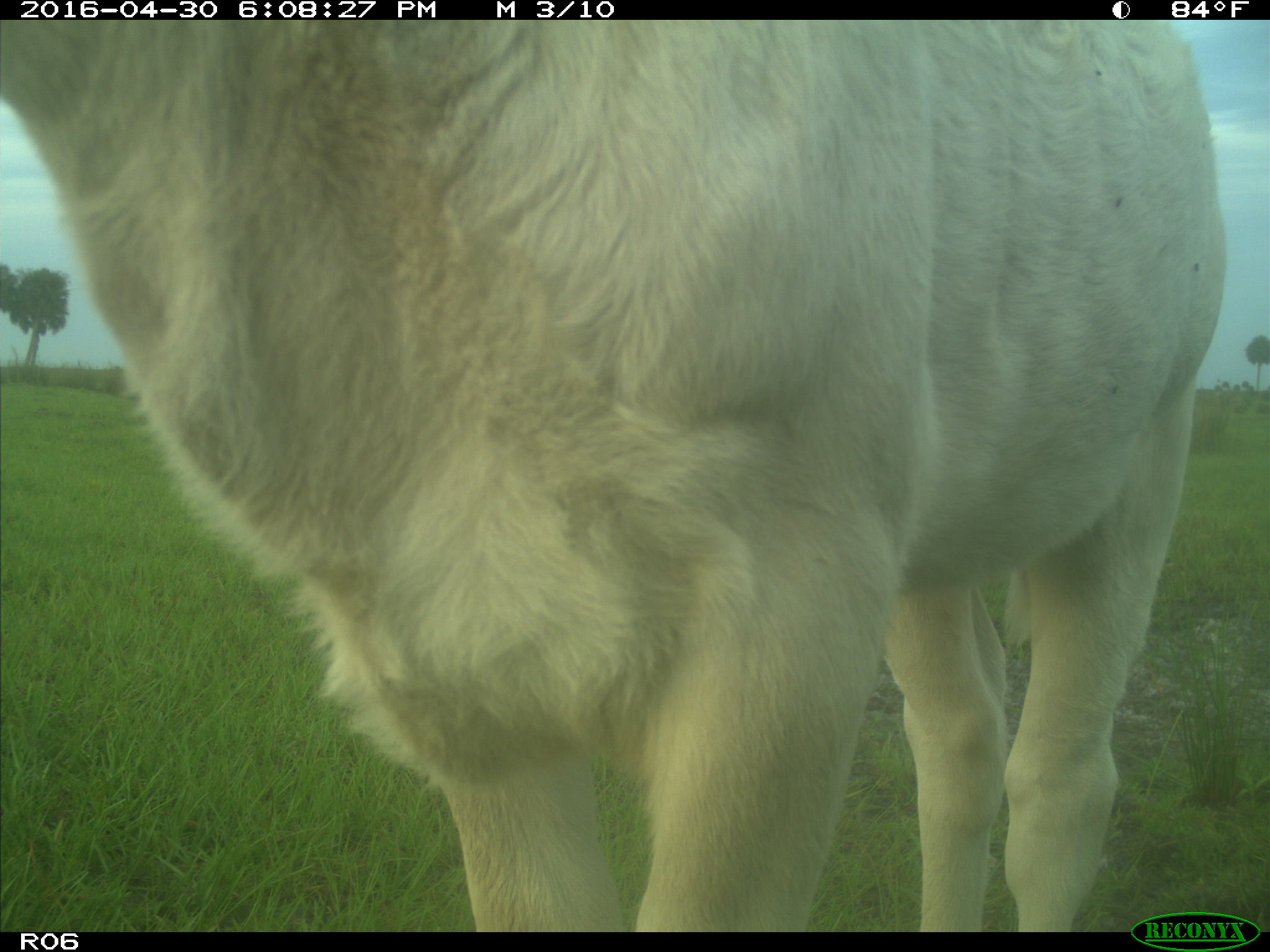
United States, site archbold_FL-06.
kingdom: Animalia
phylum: Chordata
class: Mammalia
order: Artiodactyla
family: Bovidae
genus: Bos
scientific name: Bos taurus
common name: domestic cow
Bos taurus (domestic cow).